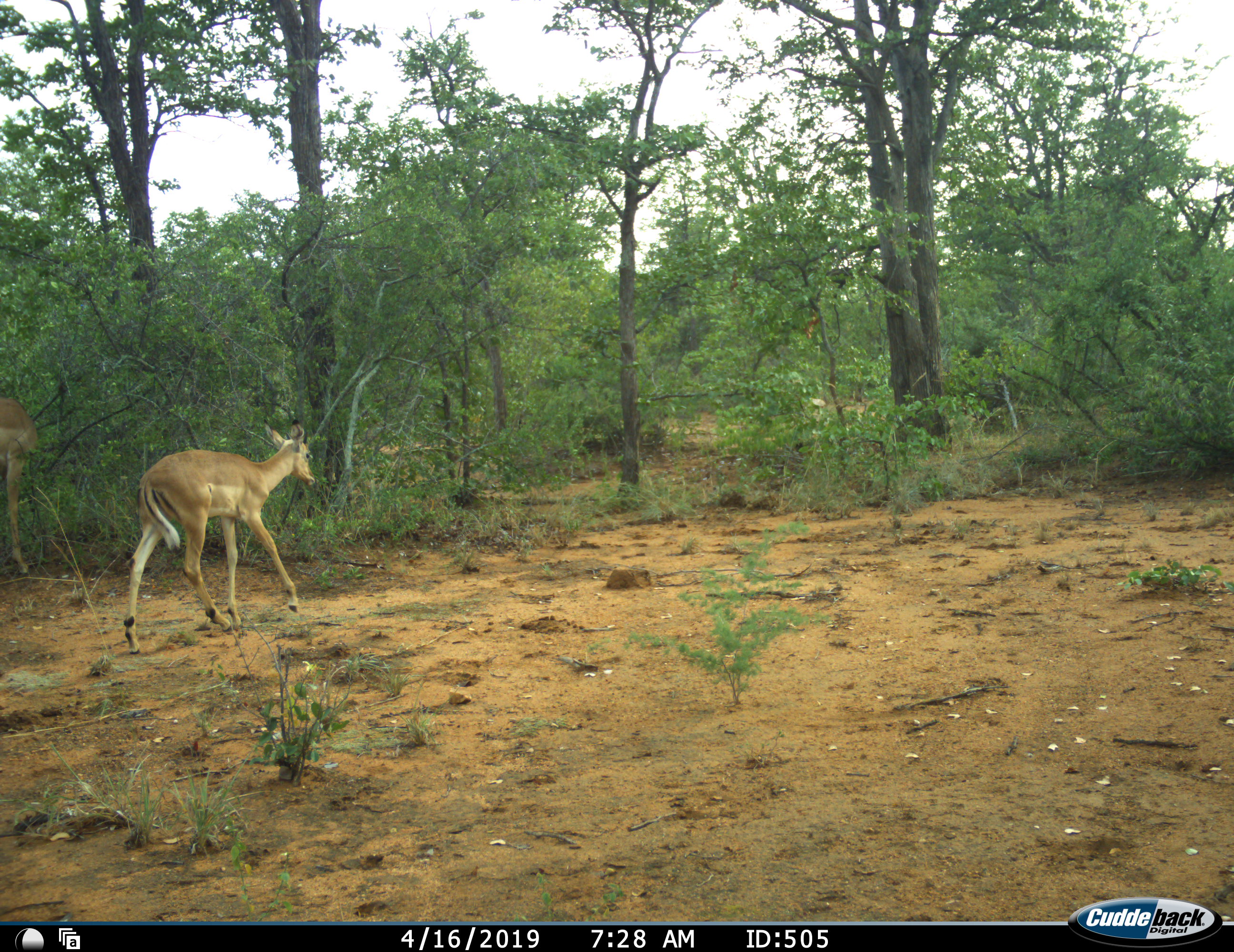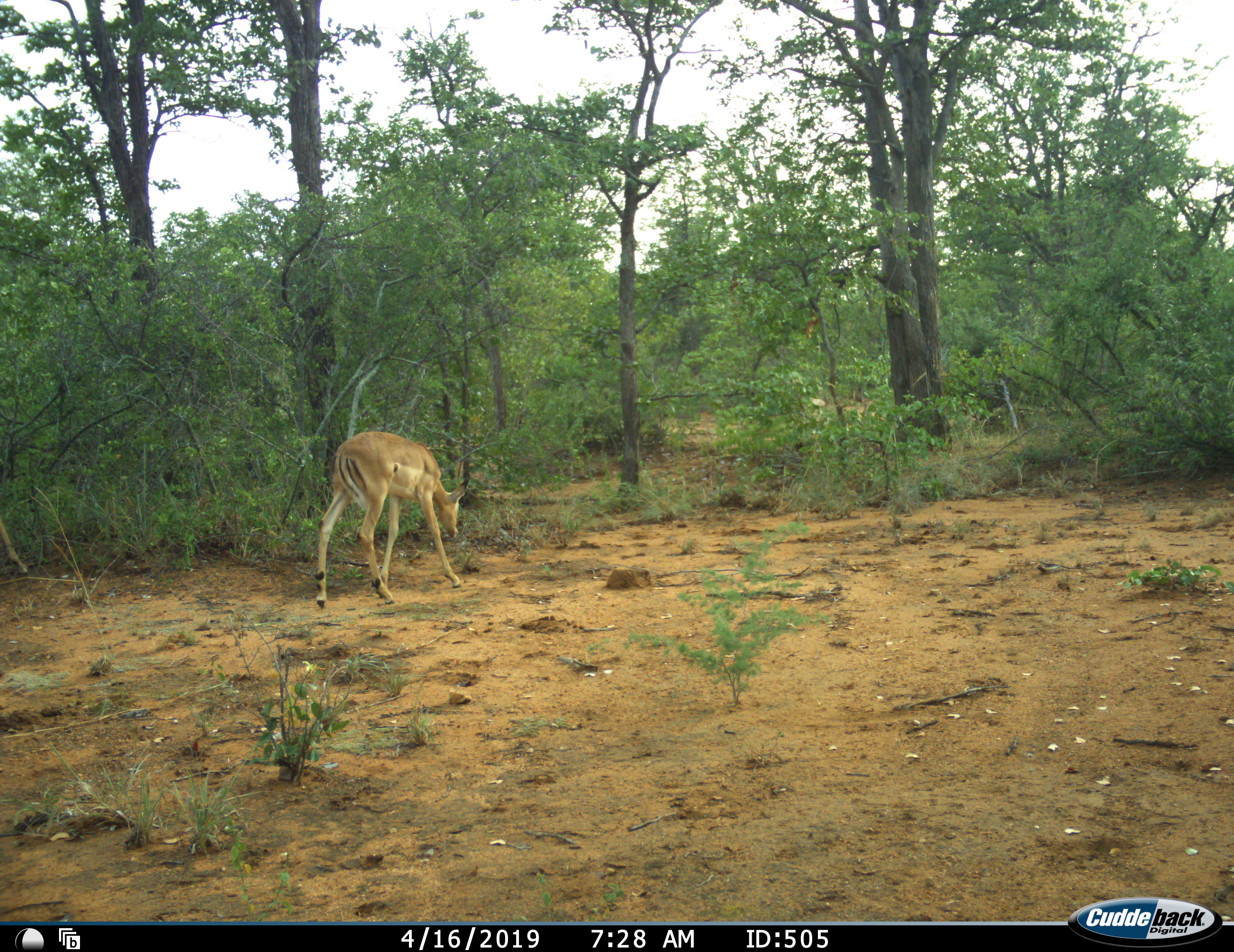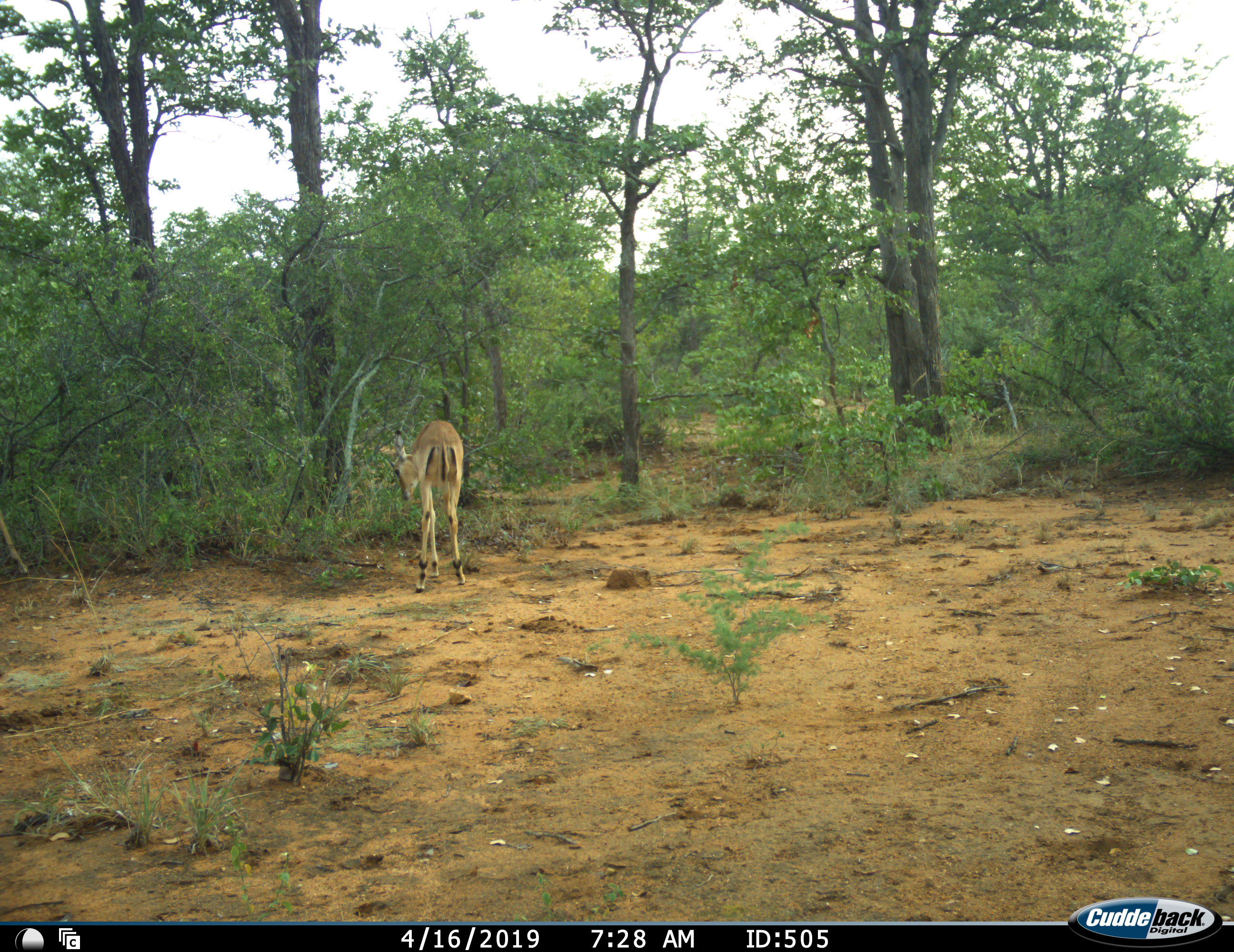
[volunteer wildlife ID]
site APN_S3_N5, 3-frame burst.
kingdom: Animalia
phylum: Chordata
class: Mammalia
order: Artiodactyla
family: Bovidae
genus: Aepyceros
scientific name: Aepyceros melampus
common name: impala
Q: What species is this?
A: Impala (Aepyceros melampus).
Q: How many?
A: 2.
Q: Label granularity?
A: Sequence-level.